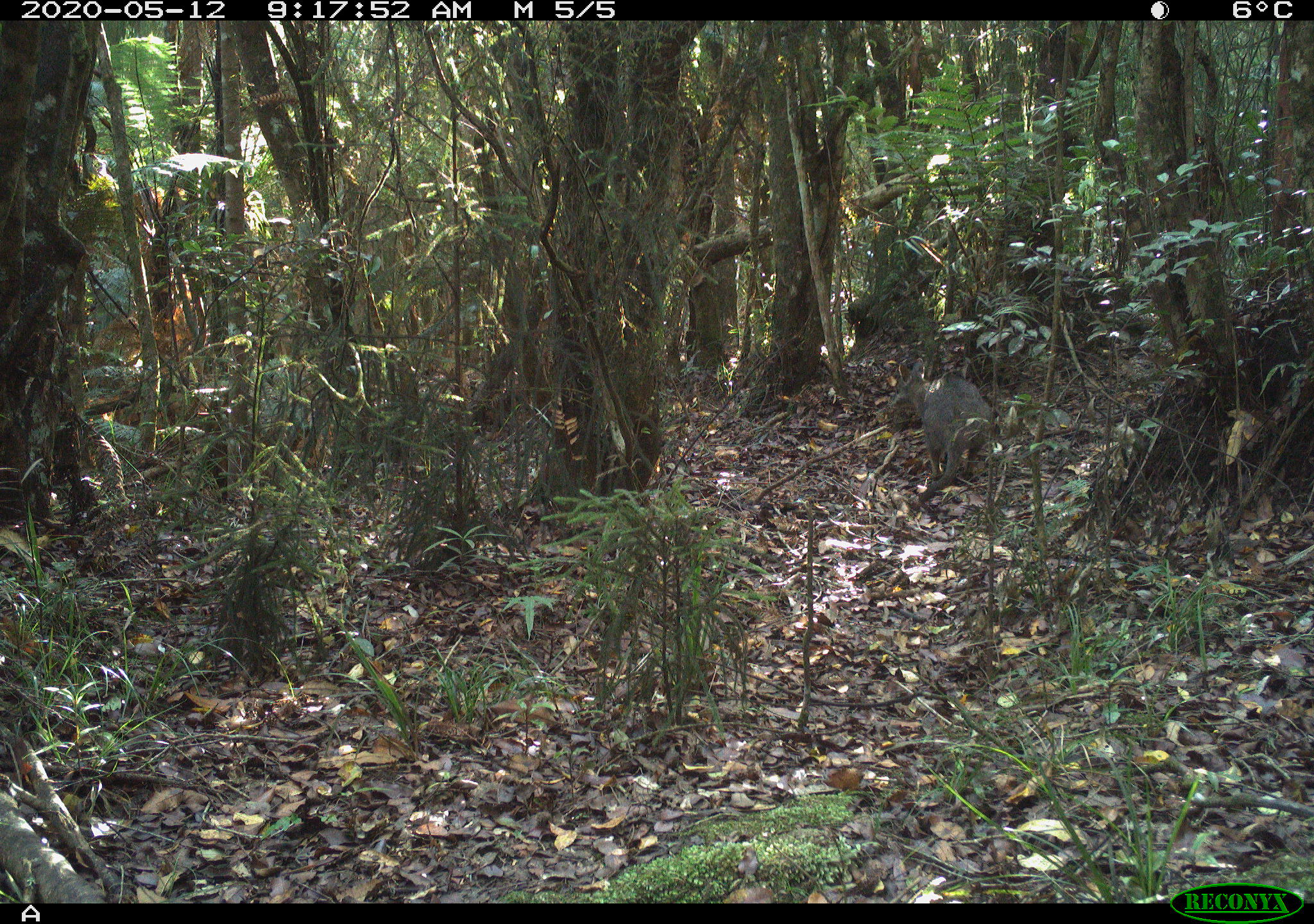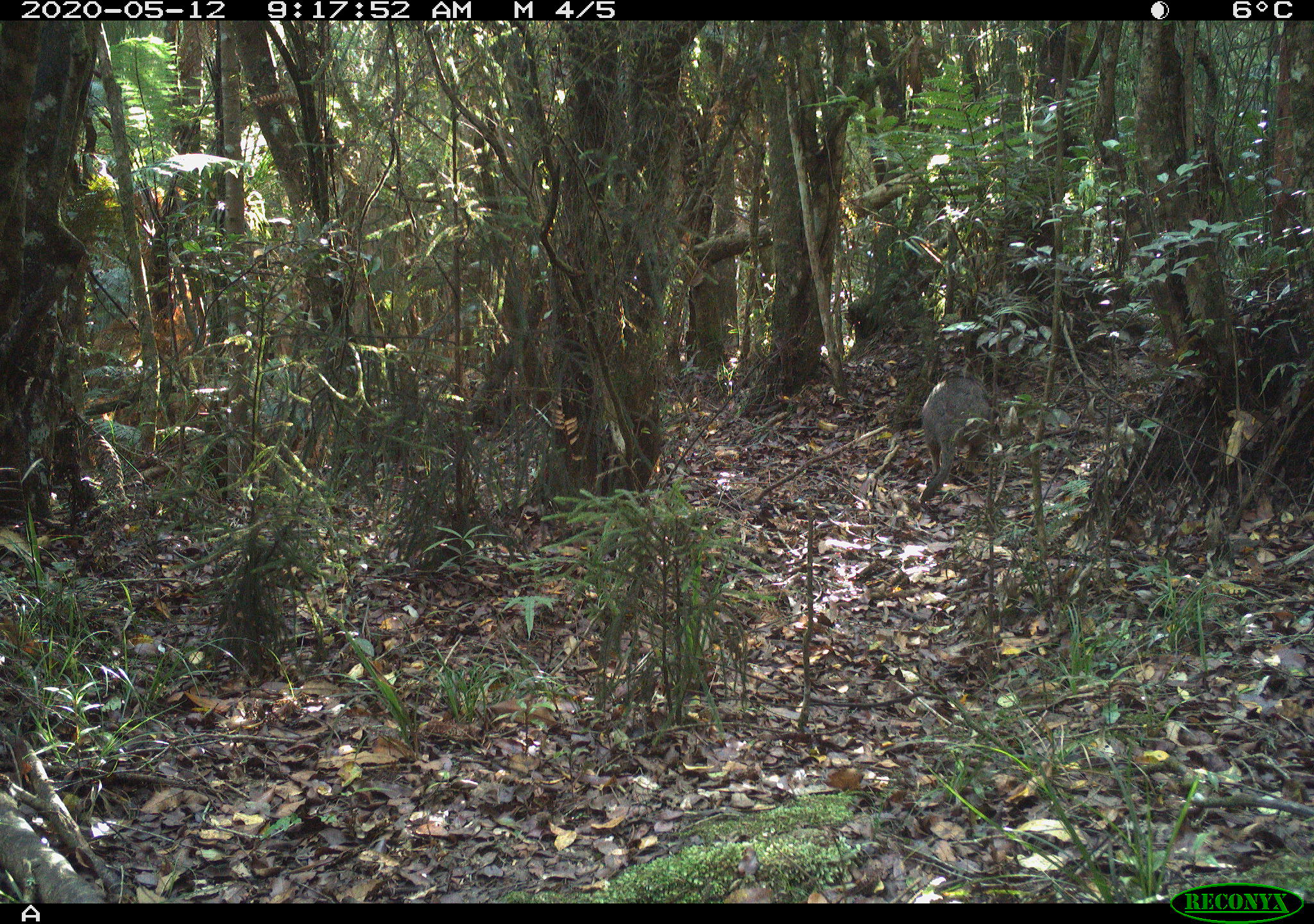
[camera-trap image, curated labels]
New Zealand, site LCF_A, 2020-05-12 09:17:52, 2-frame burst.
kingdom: Animalia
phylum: Chordata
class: Mammalia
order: Diprotodontia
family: Macropodidae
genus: Notamacropus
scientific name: Notamacropus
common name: wallaby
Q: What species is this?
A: Wallaby (Notamacropus).